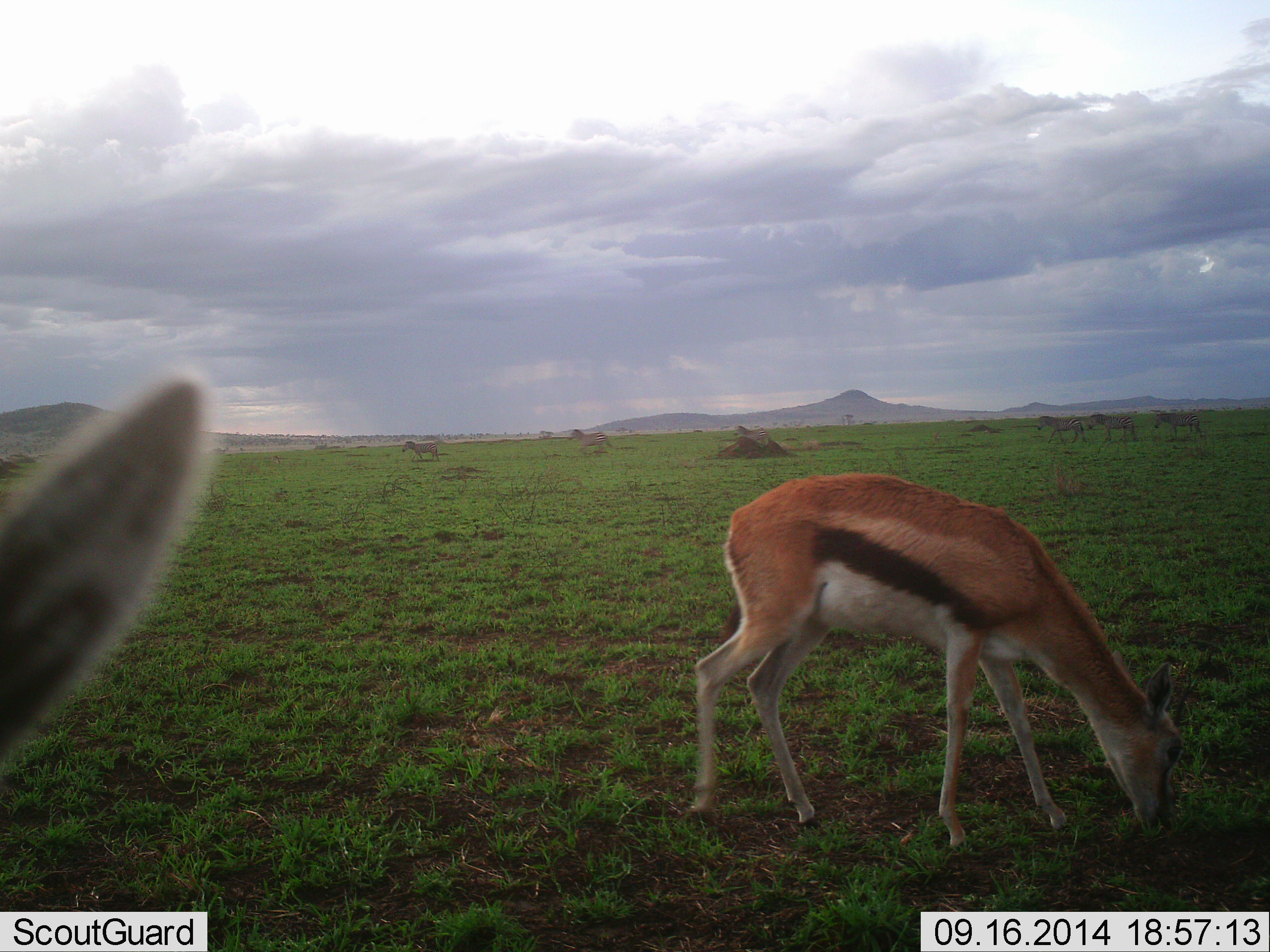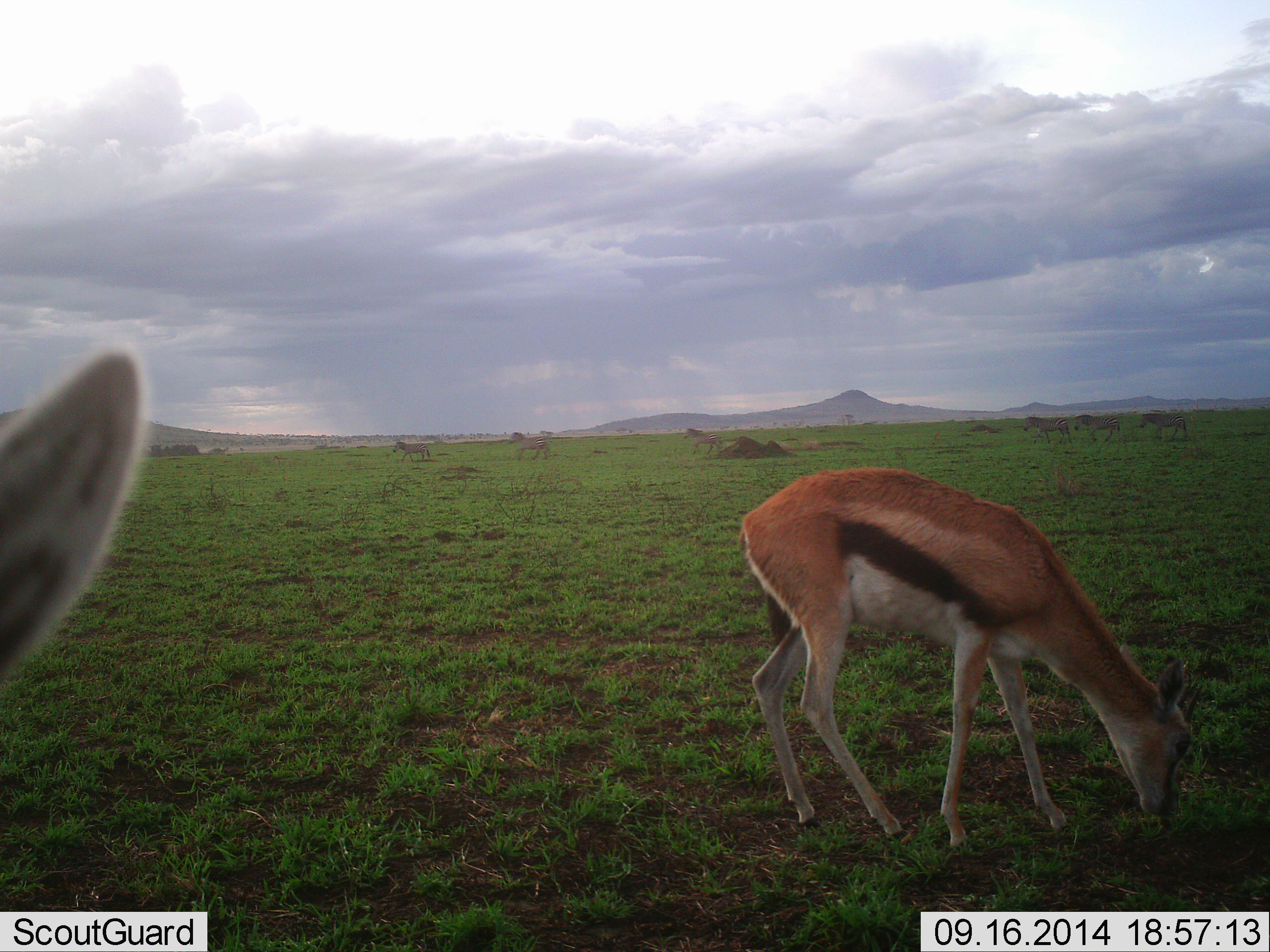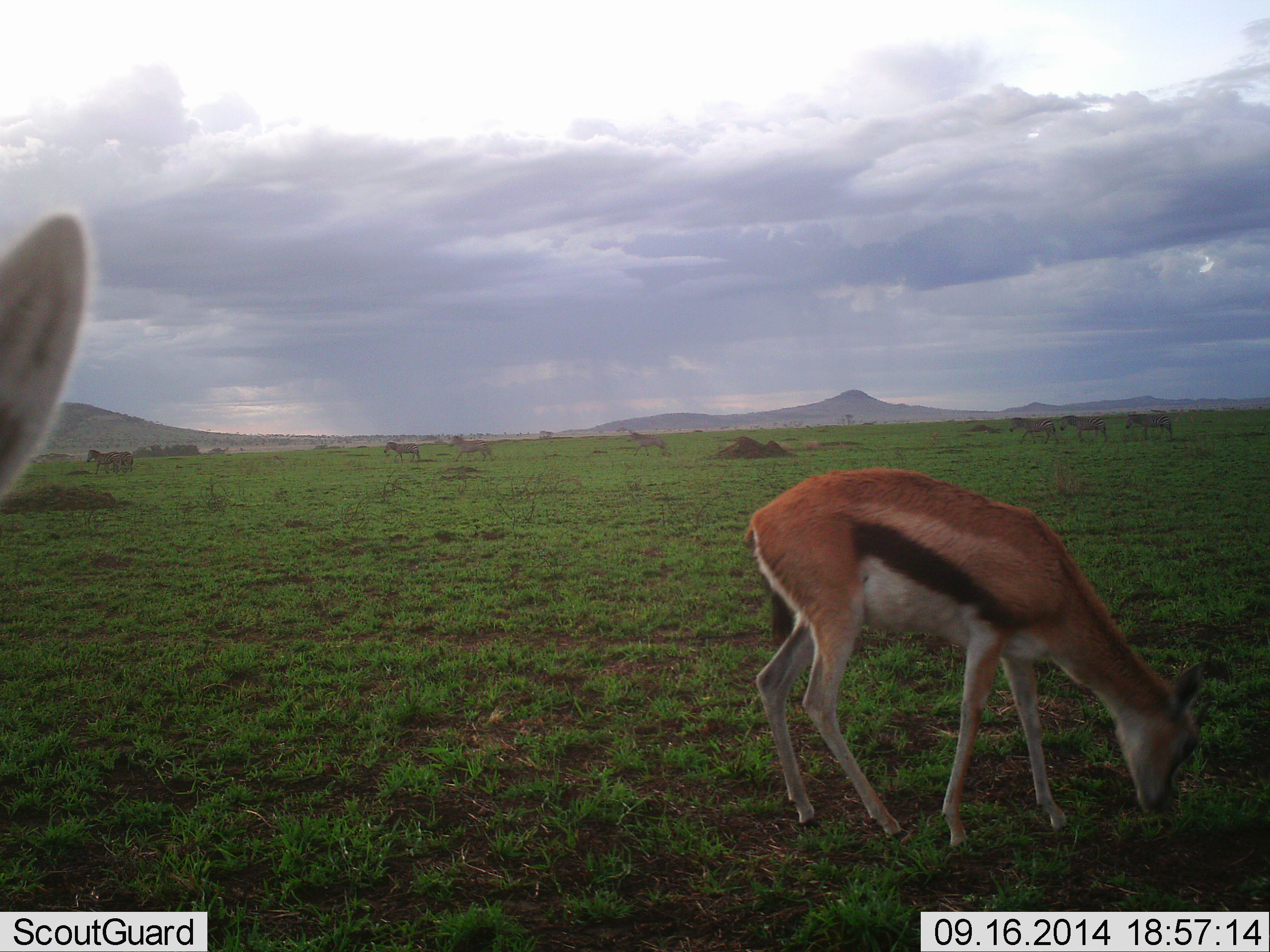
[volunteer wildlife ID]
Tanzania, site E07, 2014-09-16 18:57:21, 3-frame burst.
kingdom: Animalia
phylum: Chordata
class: Mammalia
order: Artiodactyla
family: Bovidae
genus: Eudorcas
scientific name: Eudorcas thomsonii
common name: thomson's gazelle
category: gazellethomsons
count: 2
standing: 50%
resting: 0%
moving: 0%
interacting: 0%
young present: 0%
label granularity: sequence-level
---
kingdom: Animalia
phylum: Chordata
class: Mammalia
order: Perissodactyla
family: Equidae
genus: Equus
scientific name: Equus quagga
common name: plains zebra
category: zebra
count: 6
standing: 10%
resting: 0%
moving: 100%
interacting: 0%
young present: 0%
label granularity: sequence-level